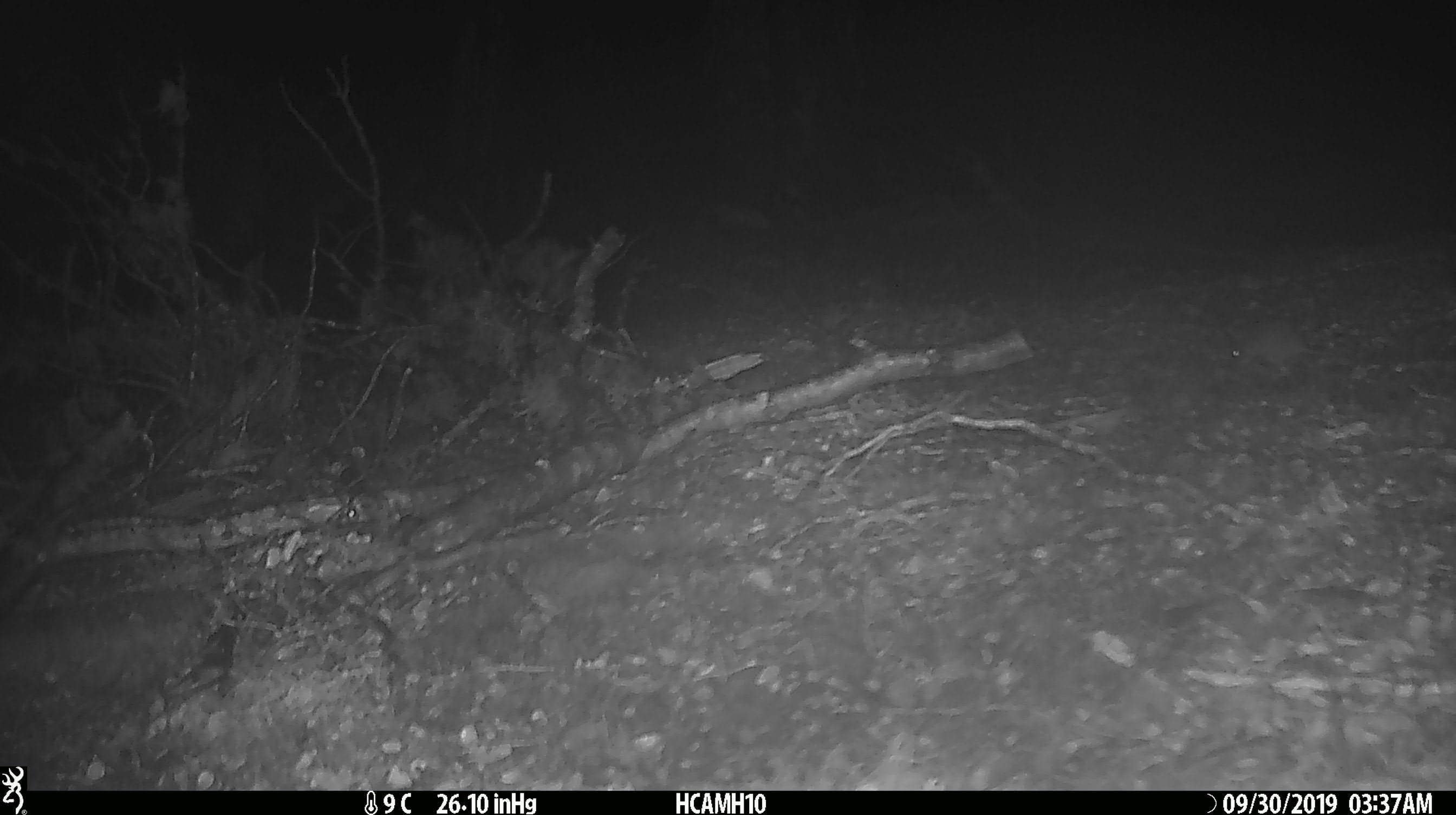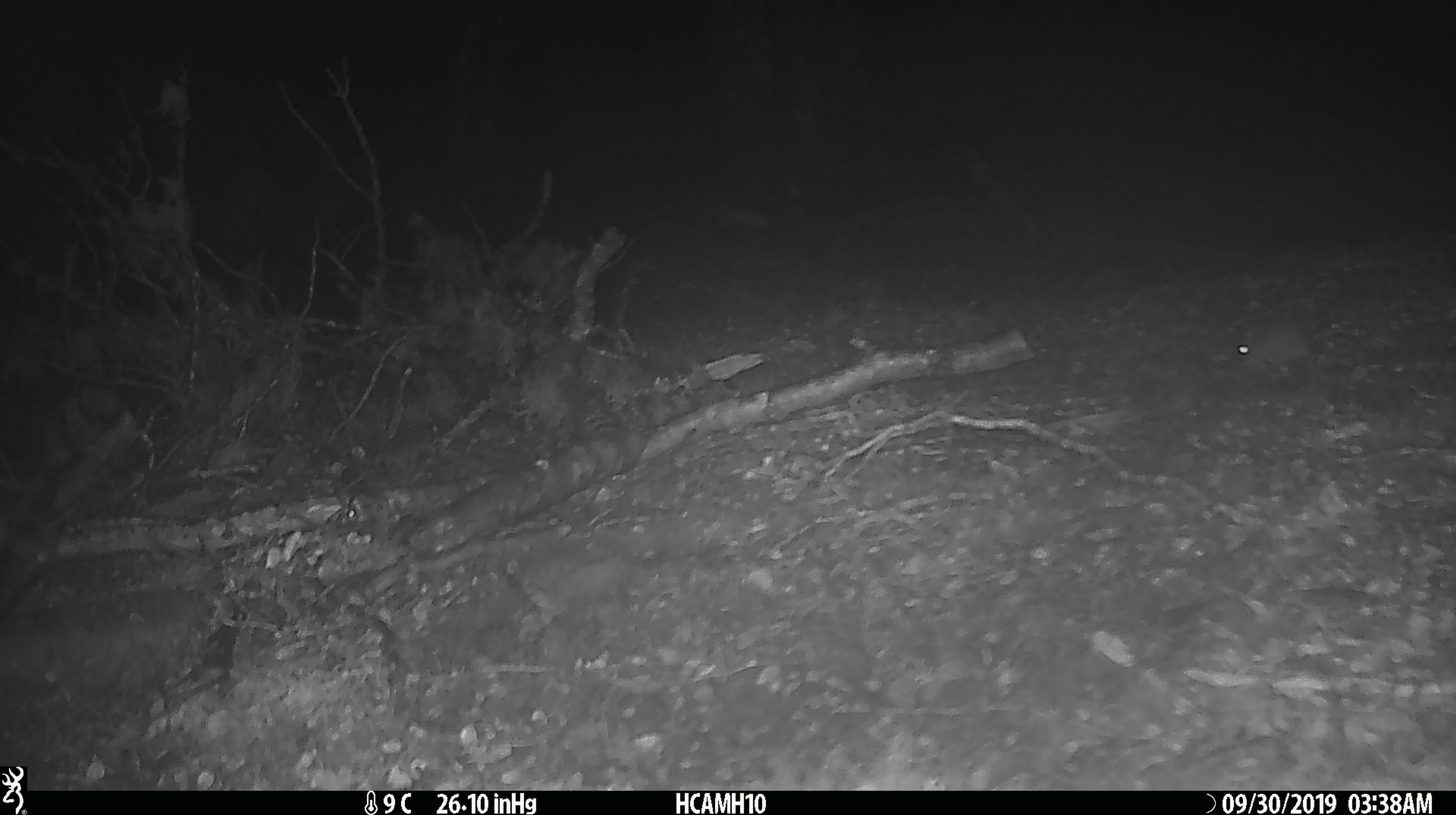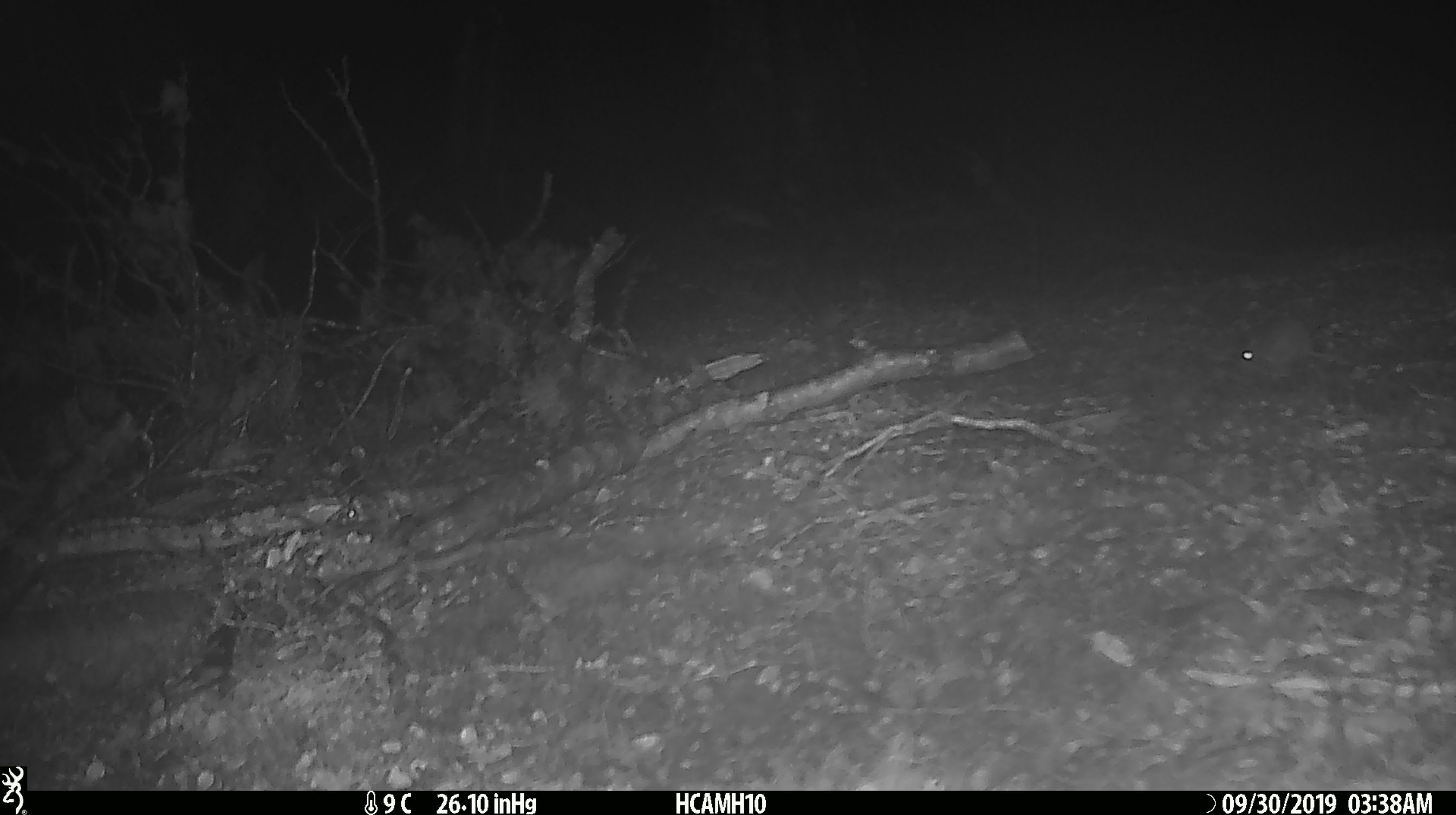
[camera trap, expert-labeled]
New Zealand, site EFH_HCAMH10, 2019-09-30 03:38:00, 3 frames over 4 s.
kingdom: Animalia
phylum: Chordata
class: Mammalia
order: Rodentia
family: Muridae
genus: Mus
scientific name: Mus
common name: mouse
Mouse (Mus).